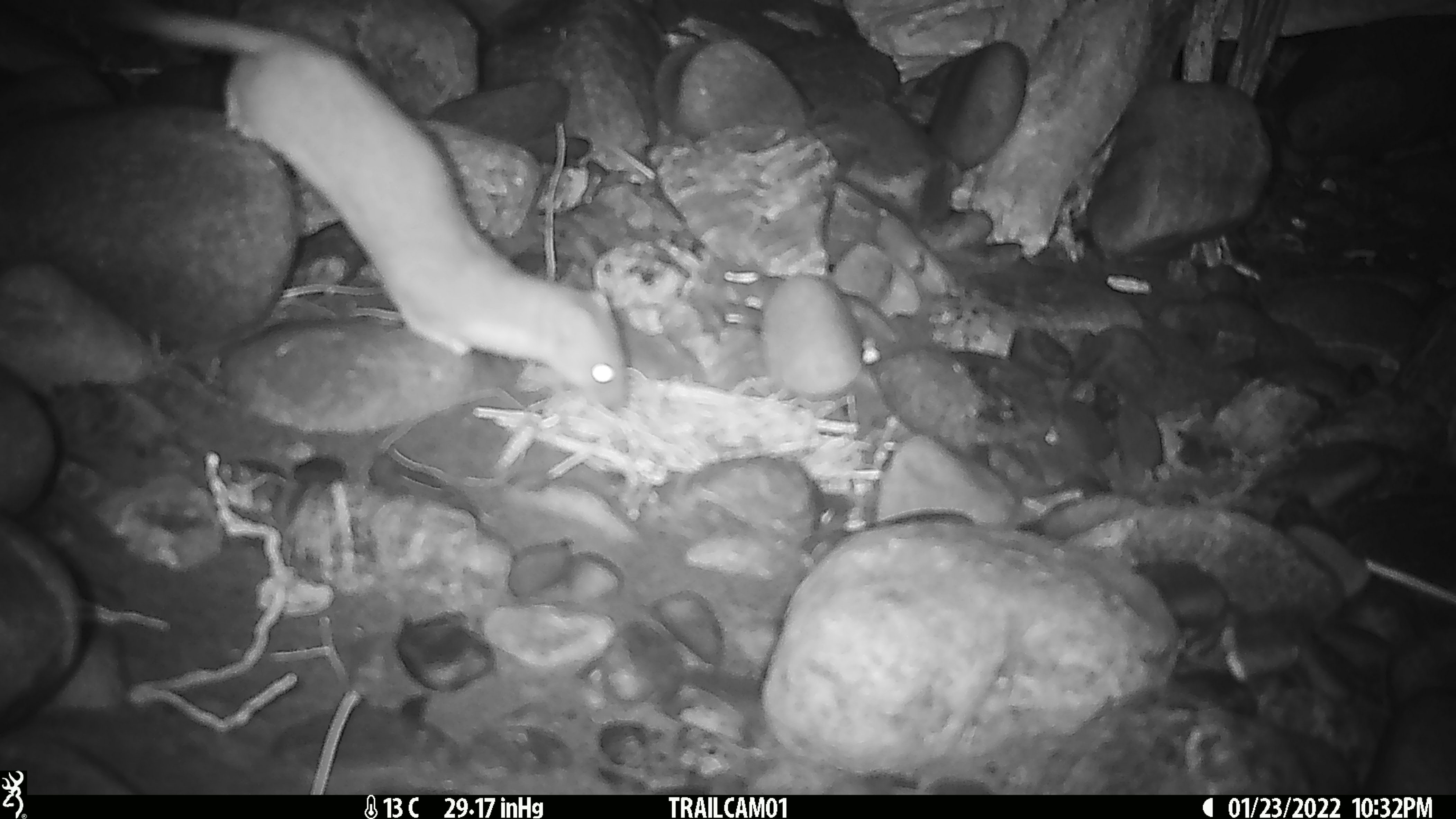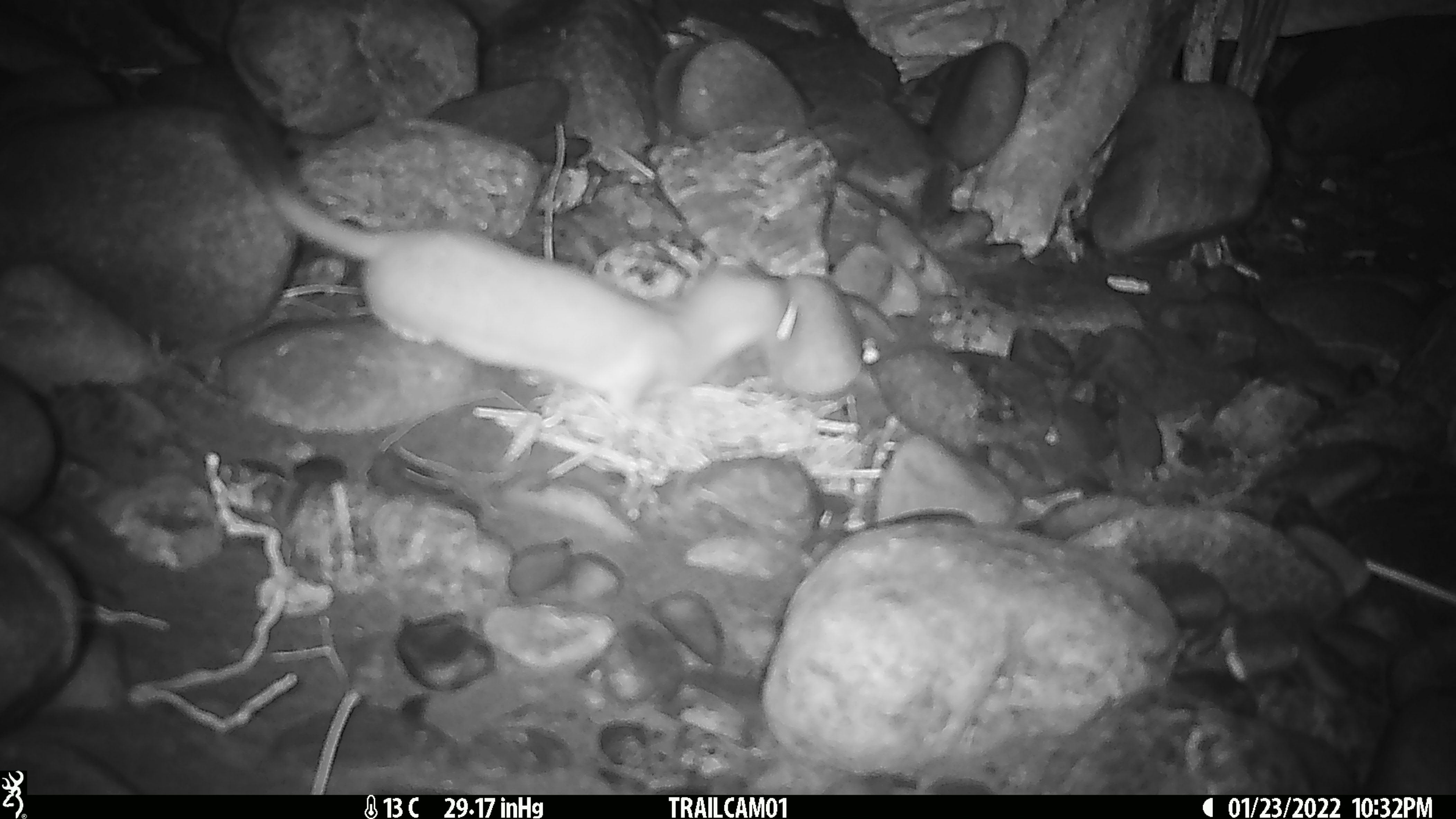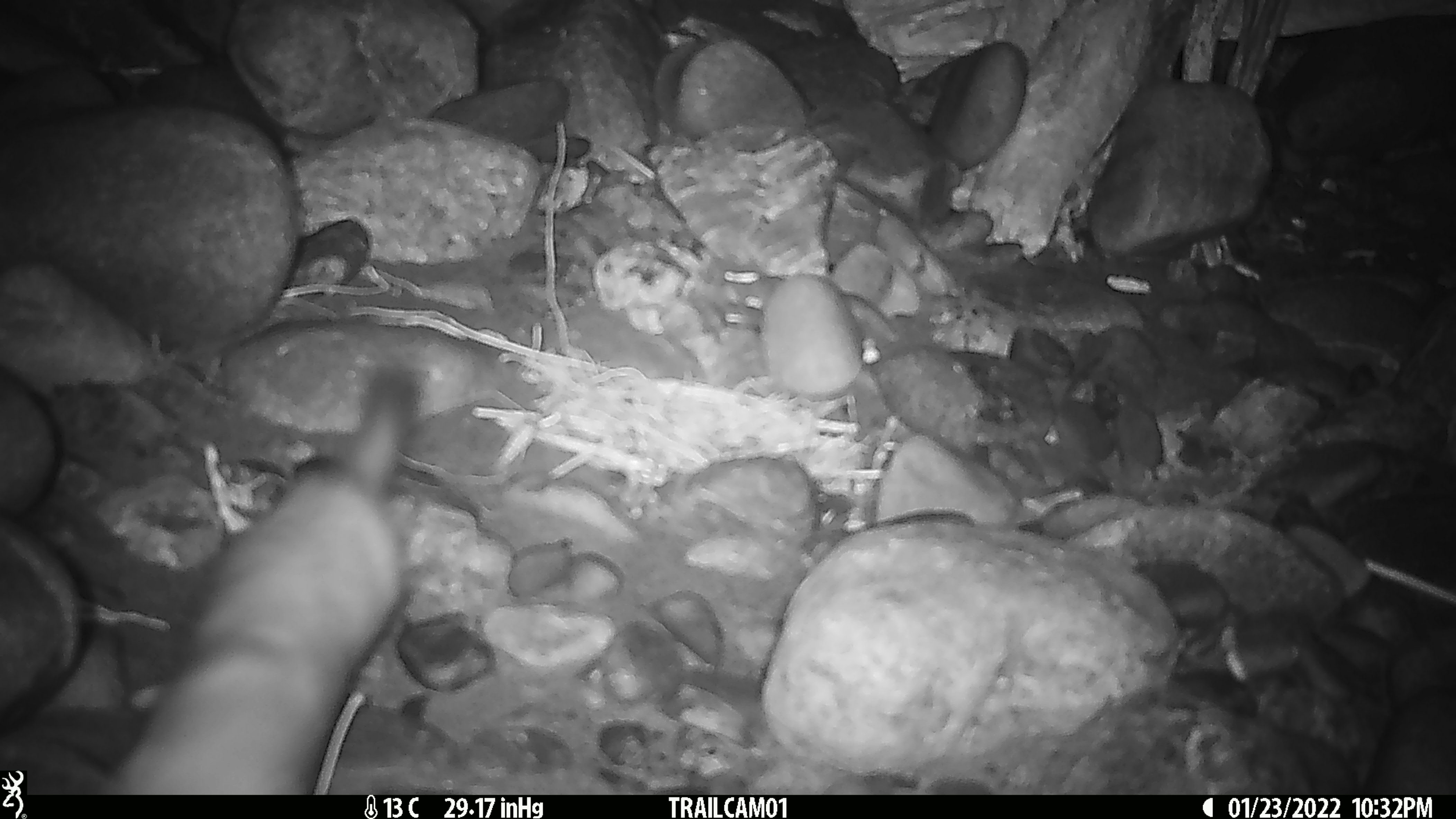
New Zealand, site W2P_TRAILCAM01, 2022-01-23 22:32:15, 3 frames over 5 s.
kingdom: Animalia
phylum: Chordata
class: Mammalia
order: Carnivora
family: Mustelidae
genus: Mustela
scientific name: Mustela erminea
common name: stoat